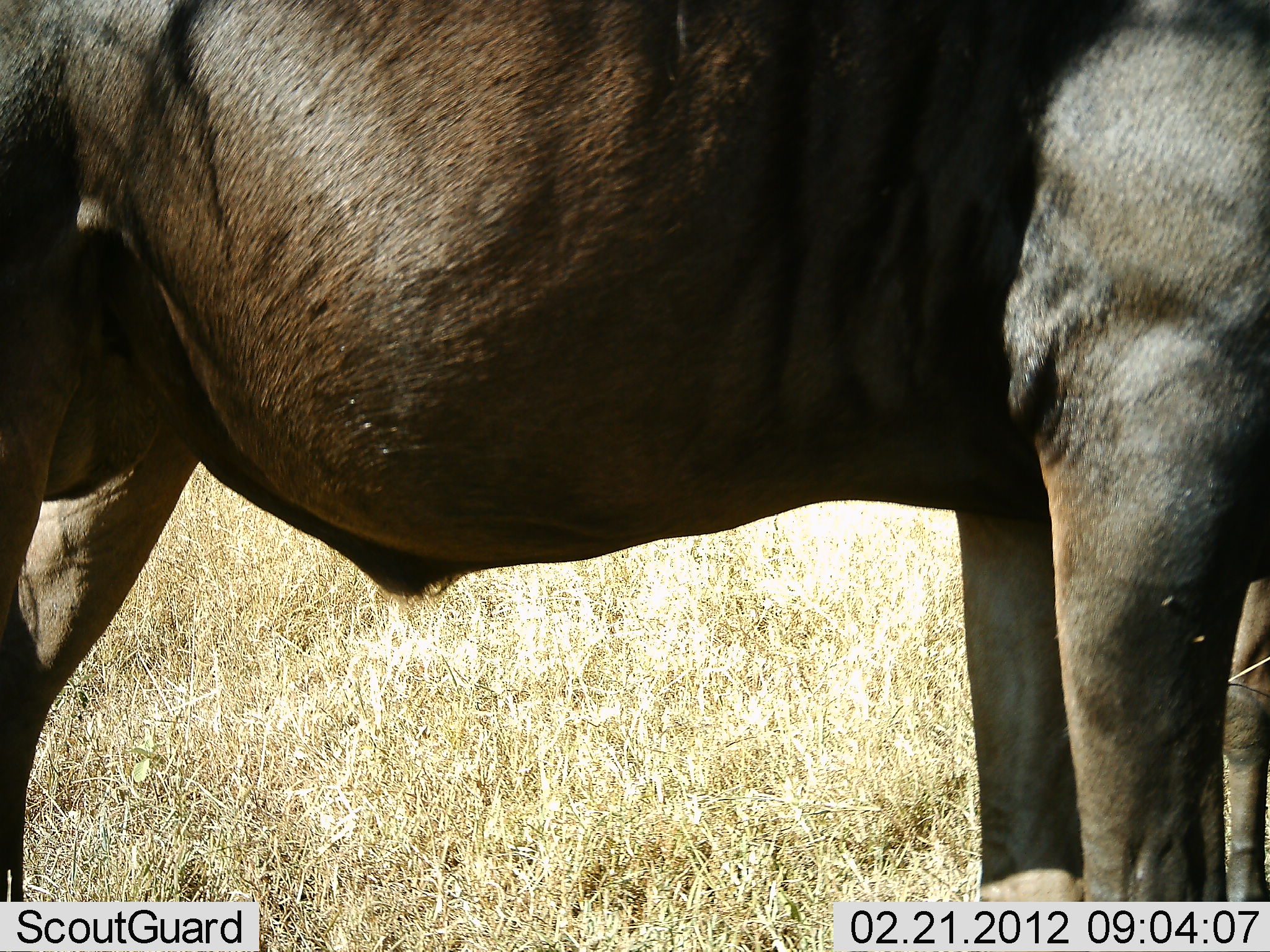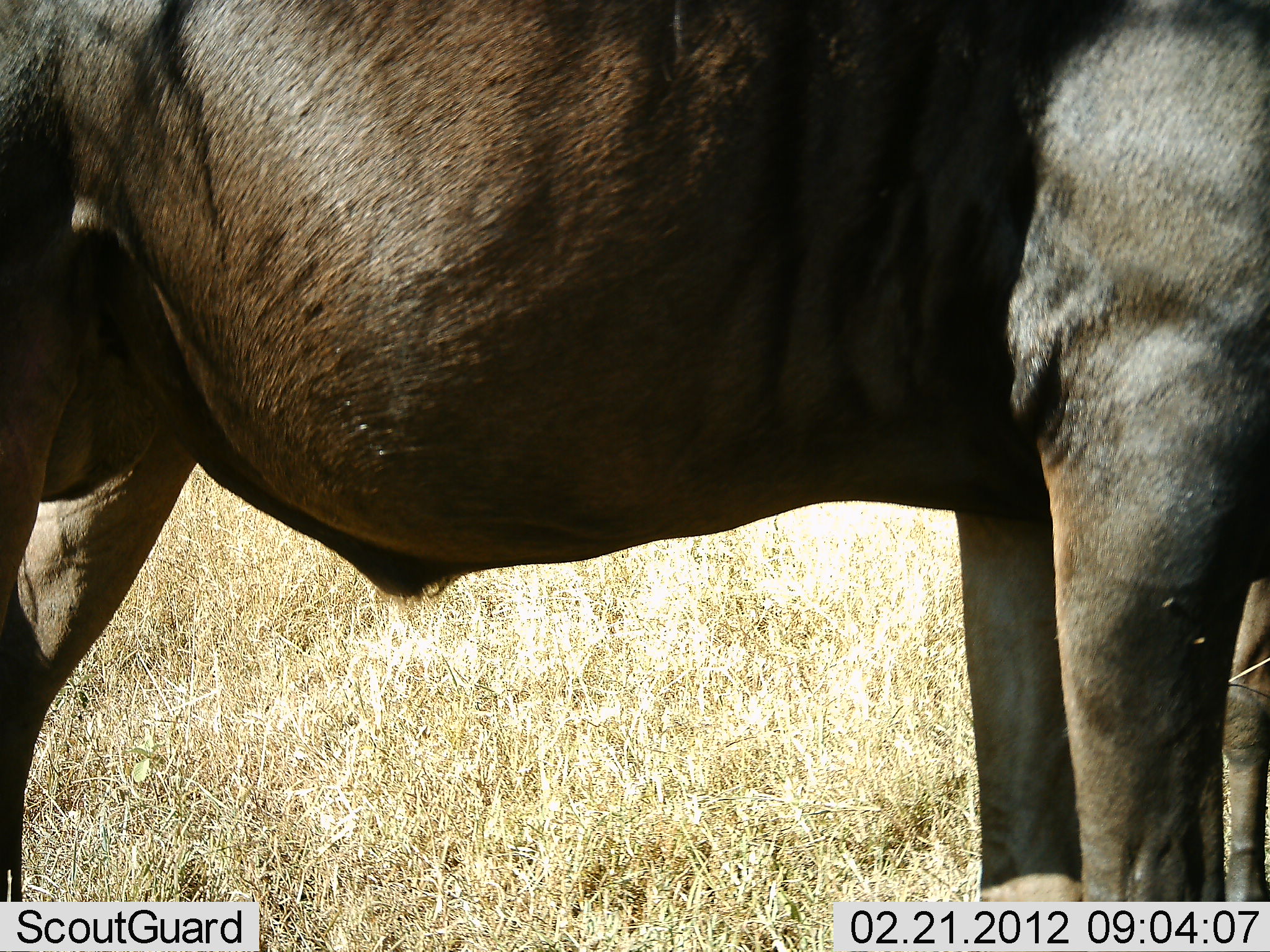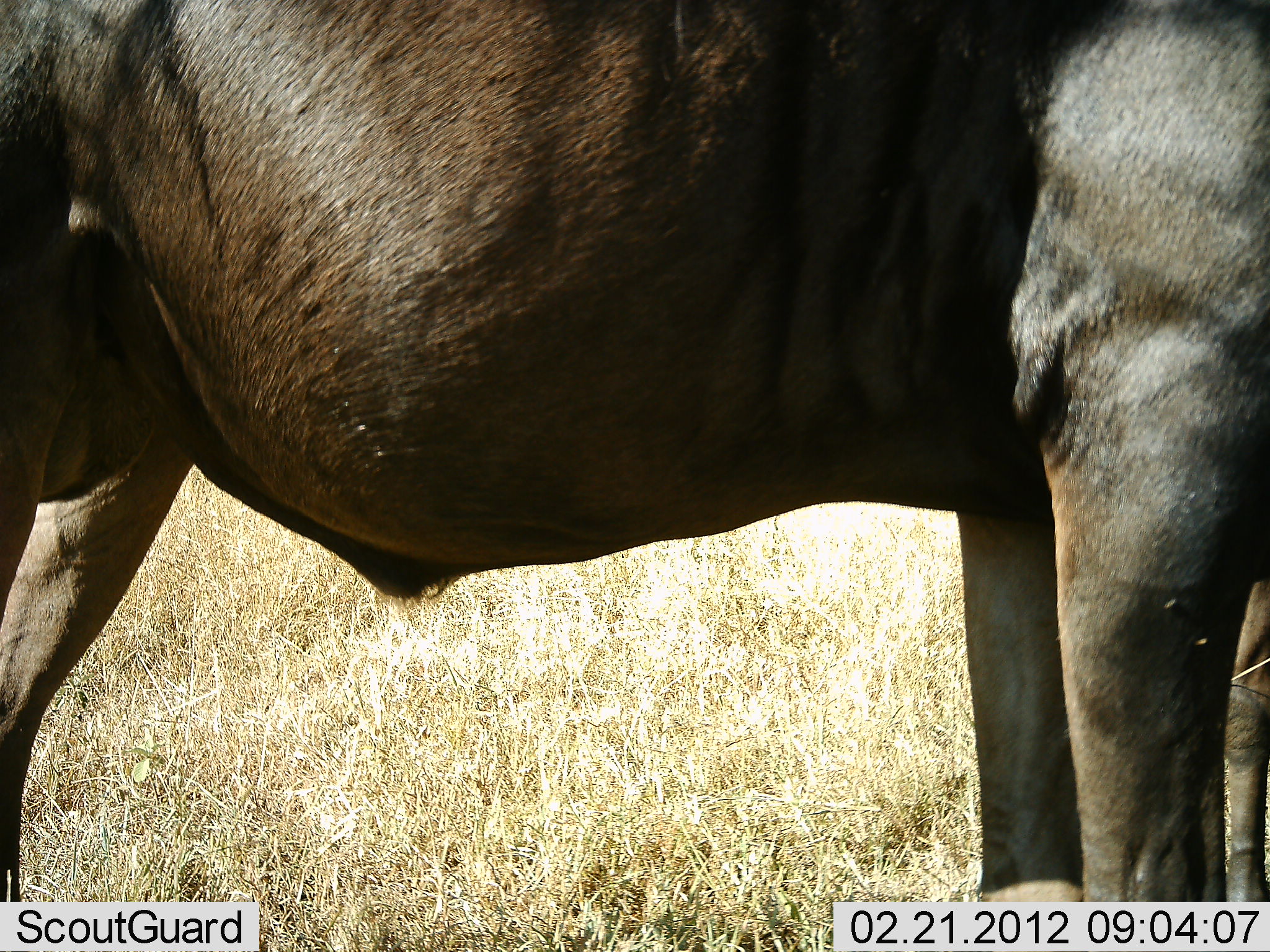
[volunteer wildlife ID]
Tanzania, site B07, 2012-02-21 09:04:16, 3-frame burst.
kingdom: Animalia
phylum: Chordata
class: Mammalia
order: Artiodactyla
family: Bovidae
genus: Connochaetes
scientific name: Connochaetes taurinus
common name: blue wildebeest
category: wildebeest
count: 2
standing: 100%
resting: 6%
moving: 0%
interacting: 0%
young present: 0%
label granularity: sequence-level